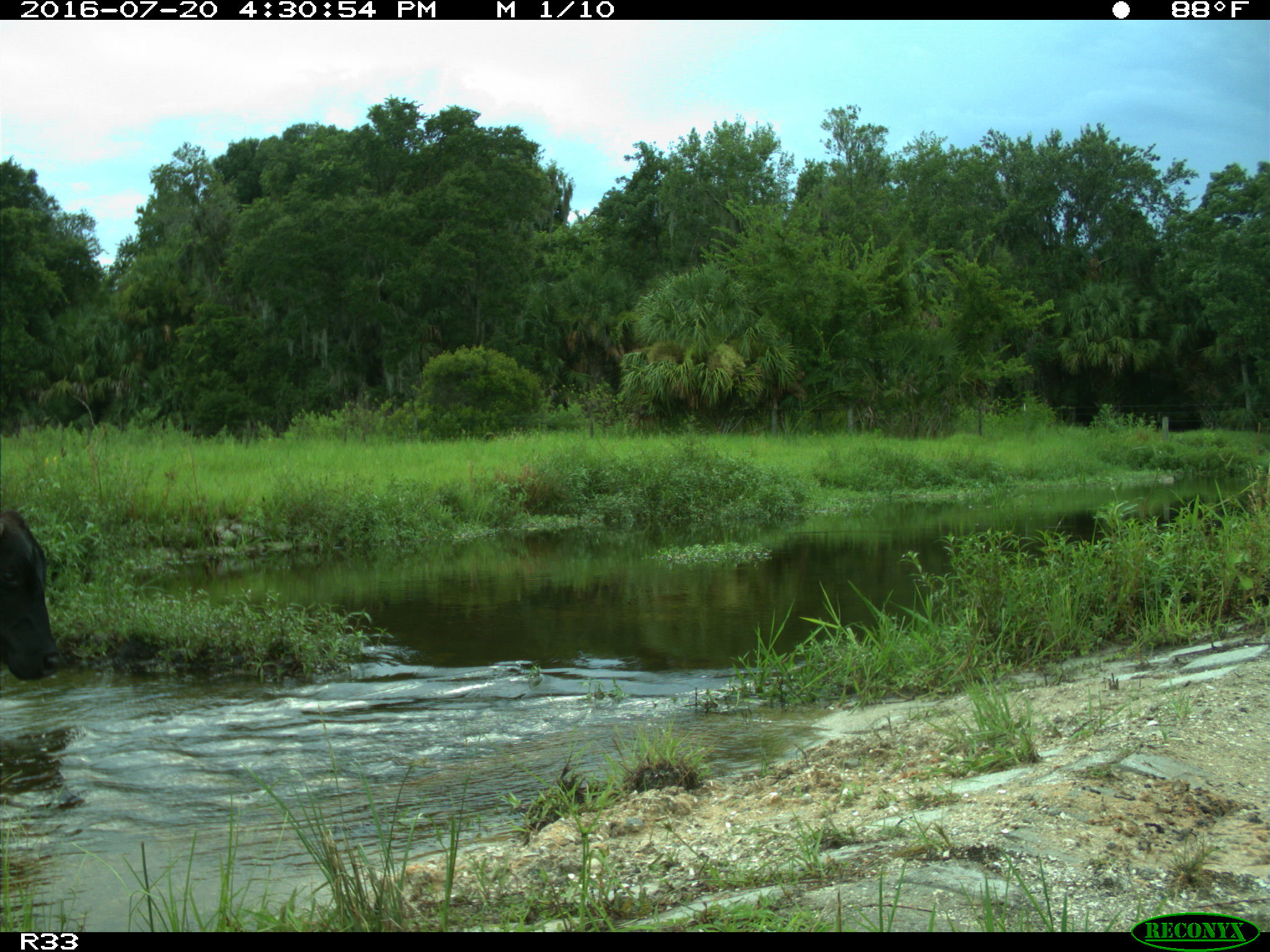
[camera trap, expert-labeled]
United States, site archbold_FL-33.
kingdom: Animalia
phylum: Chordata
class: Mammalia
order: Artiodactyla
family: Bovidae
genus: Bos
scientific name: Bos taurus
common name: domestic cow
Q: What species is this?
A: Bos taurus (domestic cow).